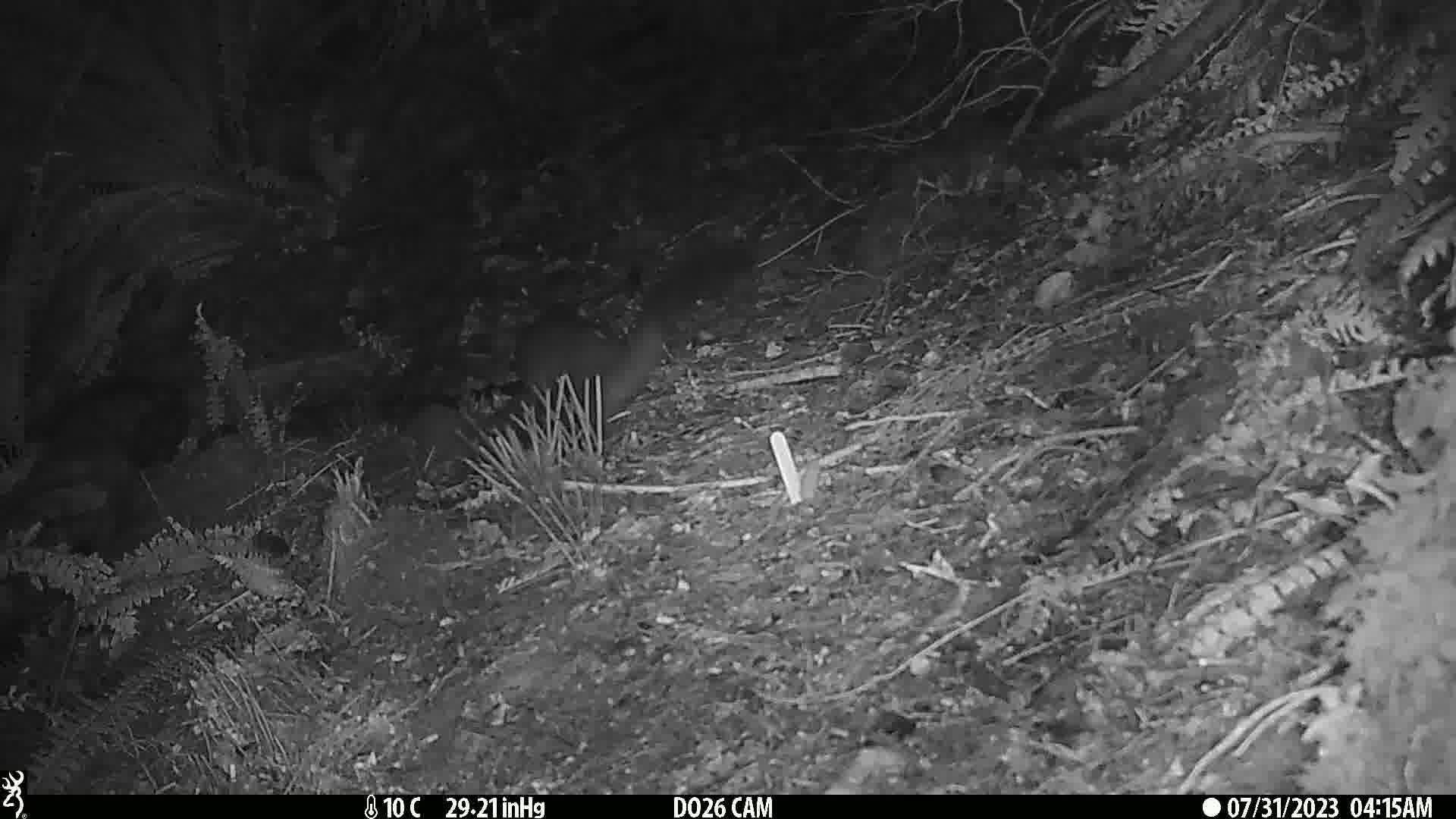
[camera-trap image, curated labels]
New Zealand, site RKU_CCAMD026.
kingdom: Animalia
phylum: Chordata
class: Mammalia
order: Diprotodontia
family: Phalangeridae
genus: Trichosurus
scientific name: Trichosurus vulpecula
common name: common brushtail possum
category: possum